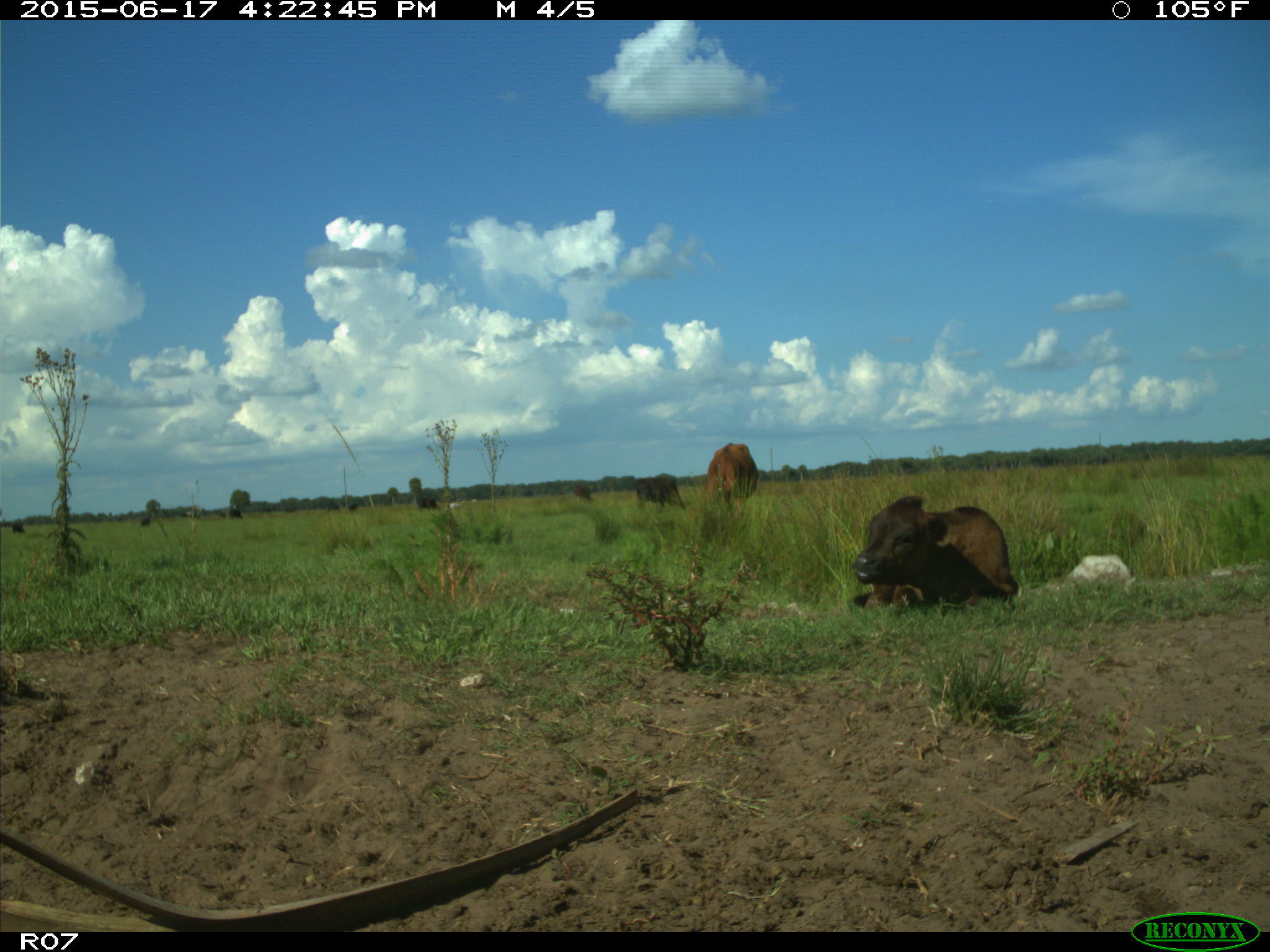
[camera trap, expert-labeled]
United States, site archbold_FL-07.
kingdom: Animalia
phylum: Chordata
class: Mammalia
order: Artiodactyla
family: Bovidae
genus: Bos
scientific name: Bos taurus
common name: domestic cow